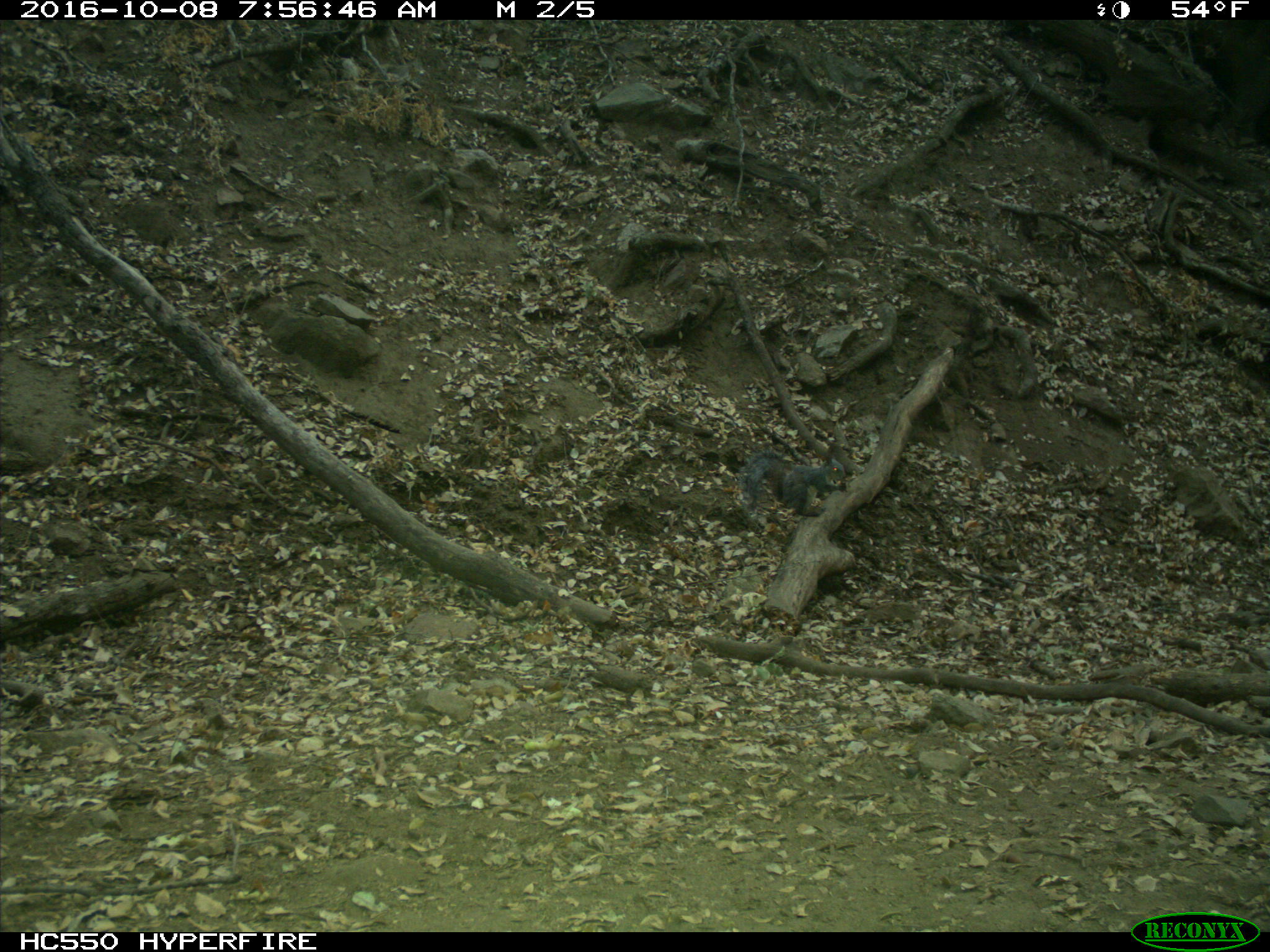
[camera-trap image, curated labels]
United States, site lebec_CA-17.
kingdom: Animalia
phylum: Chordata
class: Mammalia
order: Rodentia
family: Sciuridae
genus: Sciurus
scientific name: Sciurus carolinensis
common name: eastern gray squirrel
Sciurus carolinensis (eastern gray squirrel).